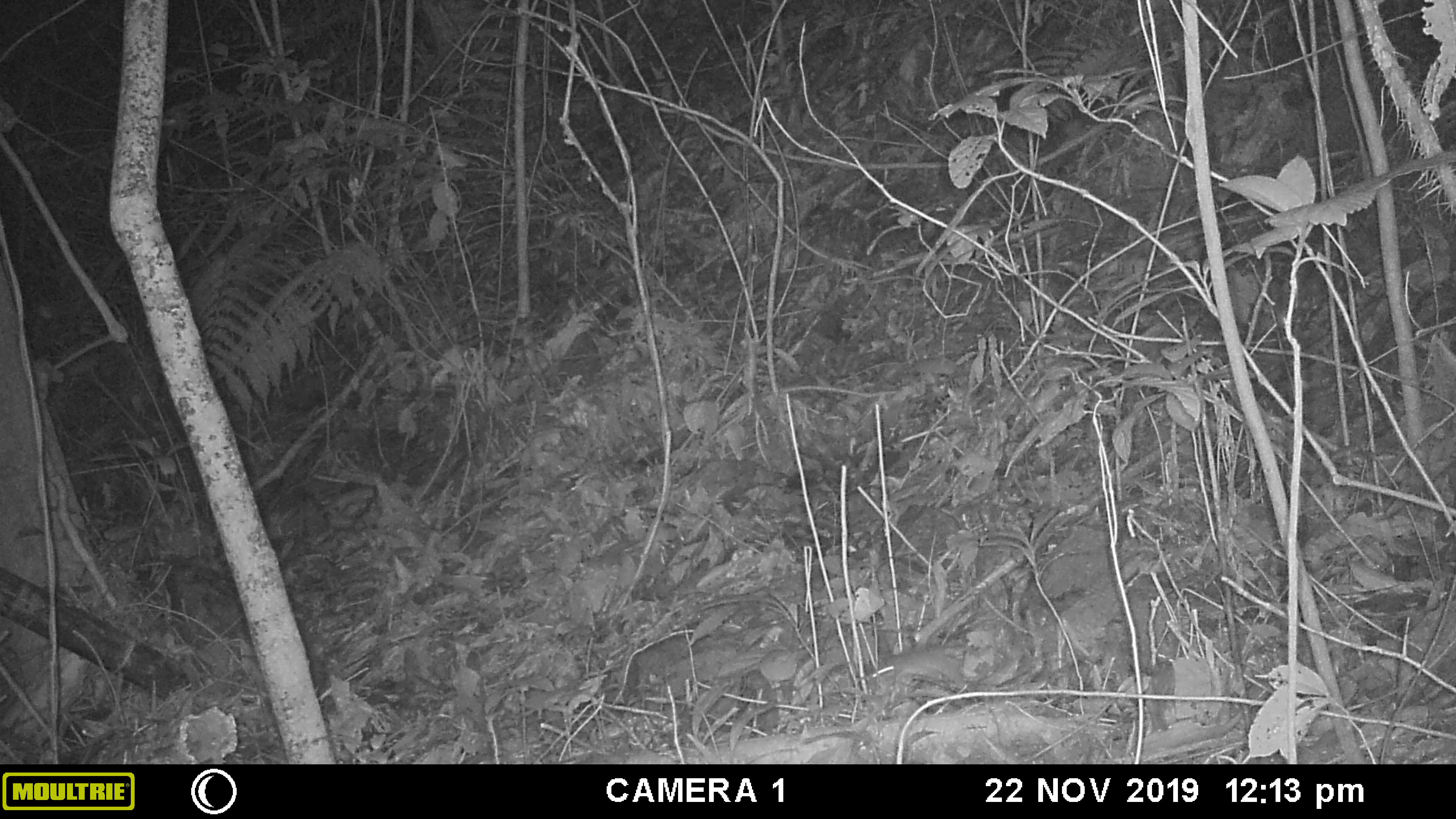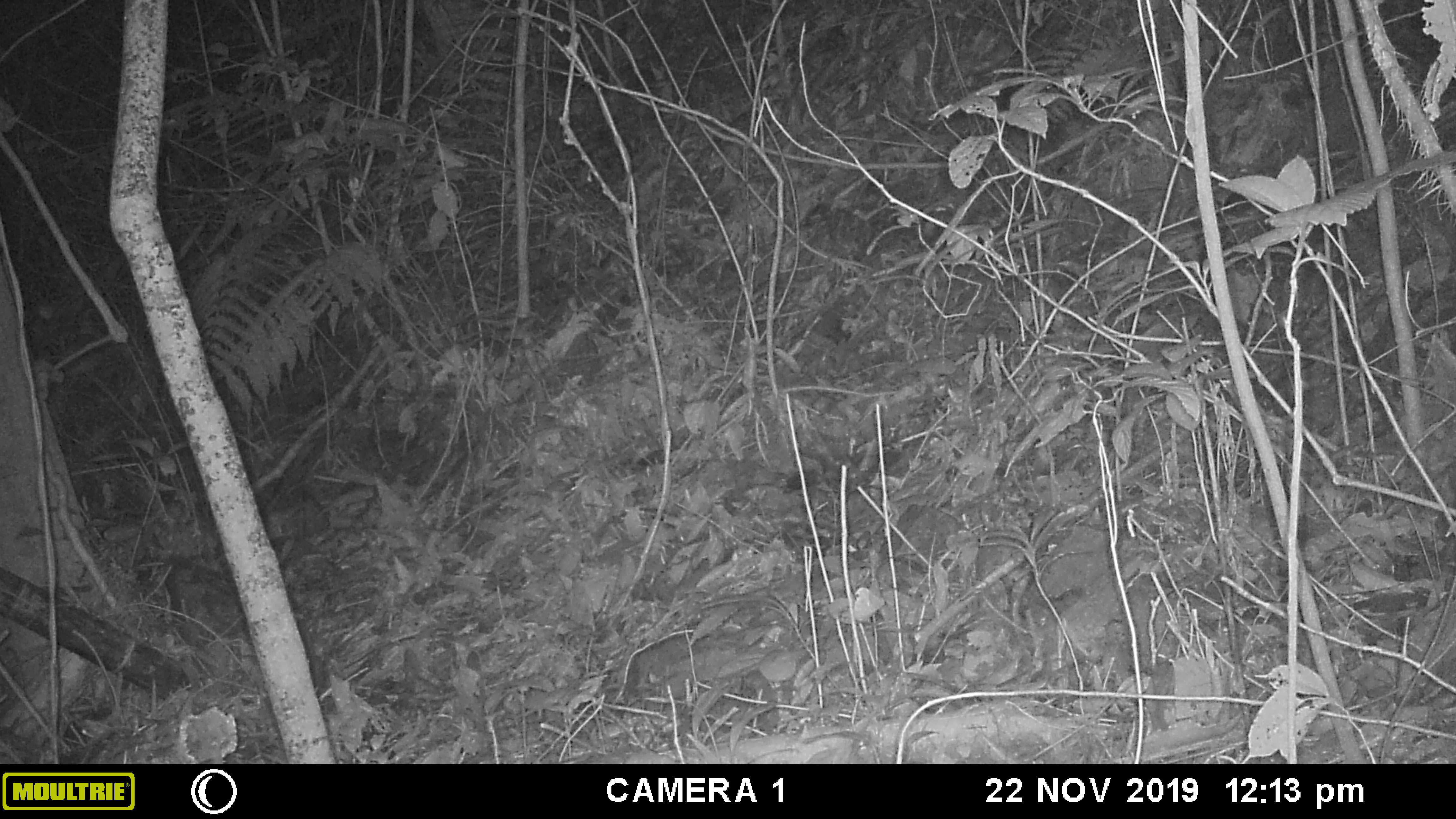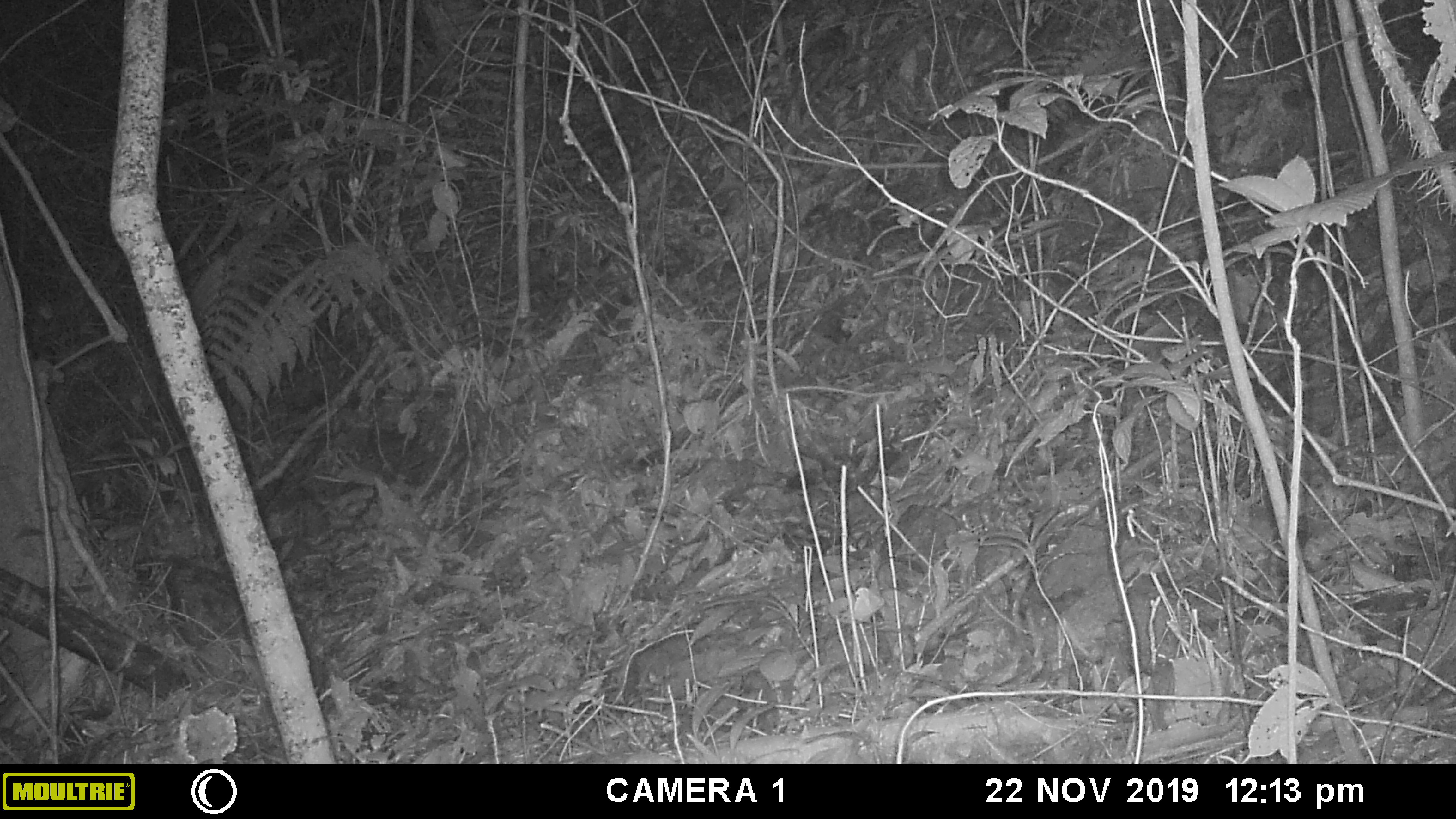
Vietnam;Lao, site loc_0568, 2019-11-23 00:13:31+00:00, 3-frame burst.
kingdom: Animalia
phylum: Chordata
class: Mammalia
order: Rodentia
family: Muridae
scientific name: Muridae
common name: old-world mice and rats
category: unidentified murid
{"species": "unidentified murid (old-world mice and rats) (Muridae)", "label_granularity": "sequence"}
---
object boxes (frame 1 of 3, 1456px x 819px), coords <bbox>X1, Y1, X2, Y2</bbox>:
unidentified murid: <bbox>867, 648, 978, 704</bbox>